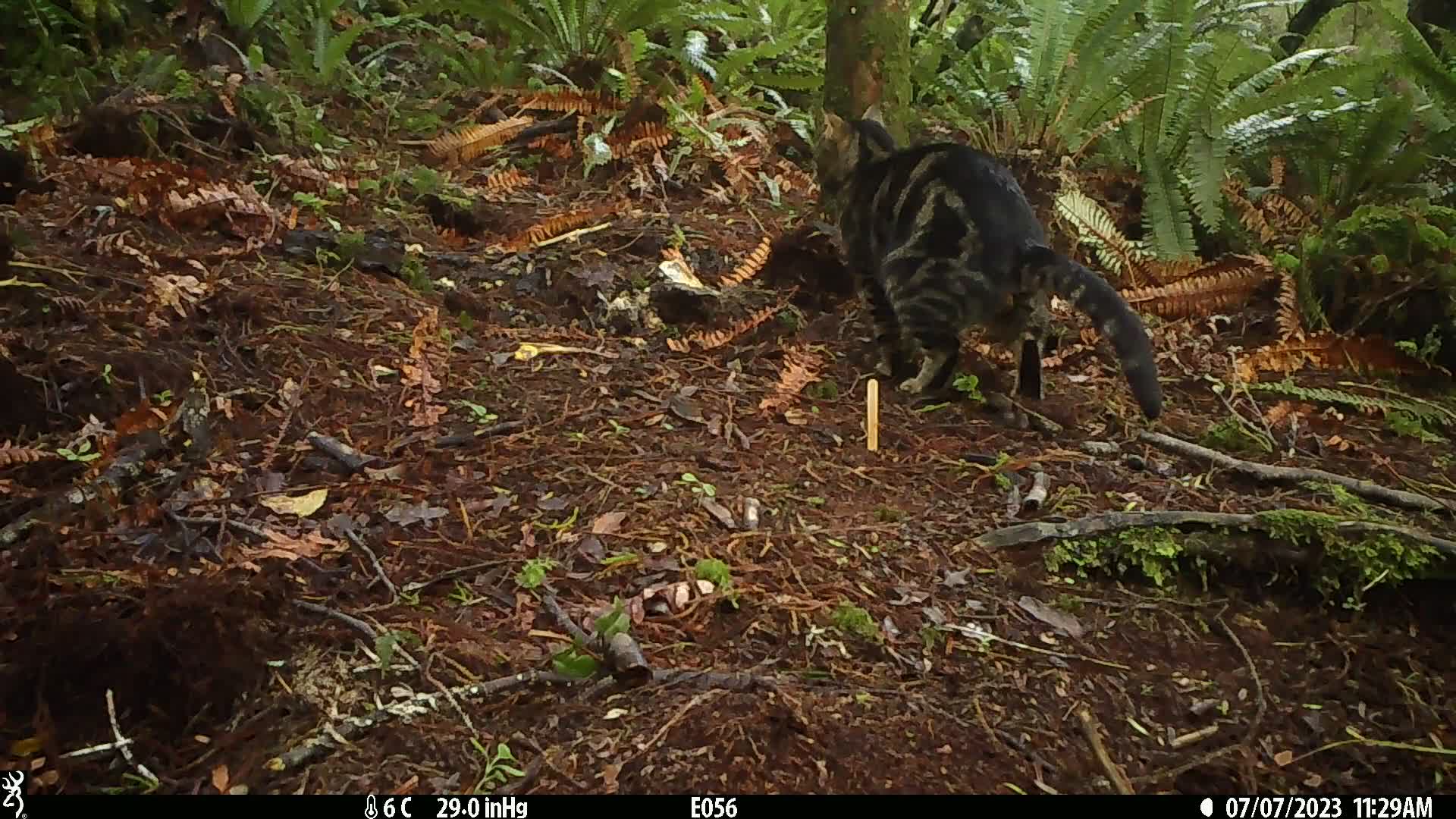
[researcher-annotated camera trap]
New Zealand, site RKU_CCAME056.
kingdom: Animalia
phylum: Chordata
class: Mammalia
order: Carnivora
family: Felidae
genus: Felis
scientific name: Felis catus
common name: domestic cat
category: cat